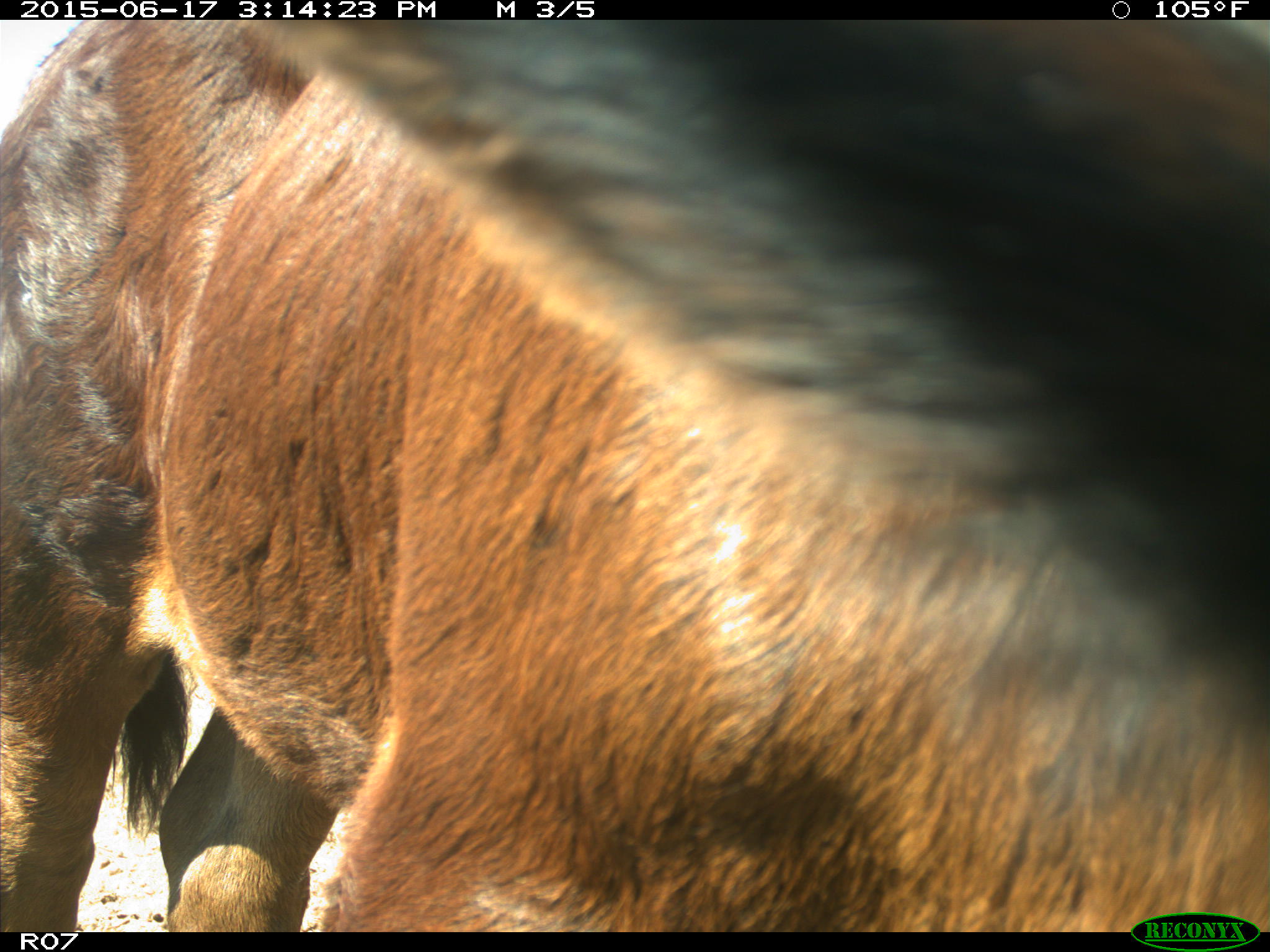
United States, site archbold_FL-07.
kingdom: Animalia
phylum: Chordata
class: Mammalia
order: Artiodactyla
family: Bovidae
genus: Bos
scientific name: Bos taurus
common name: domestic cow